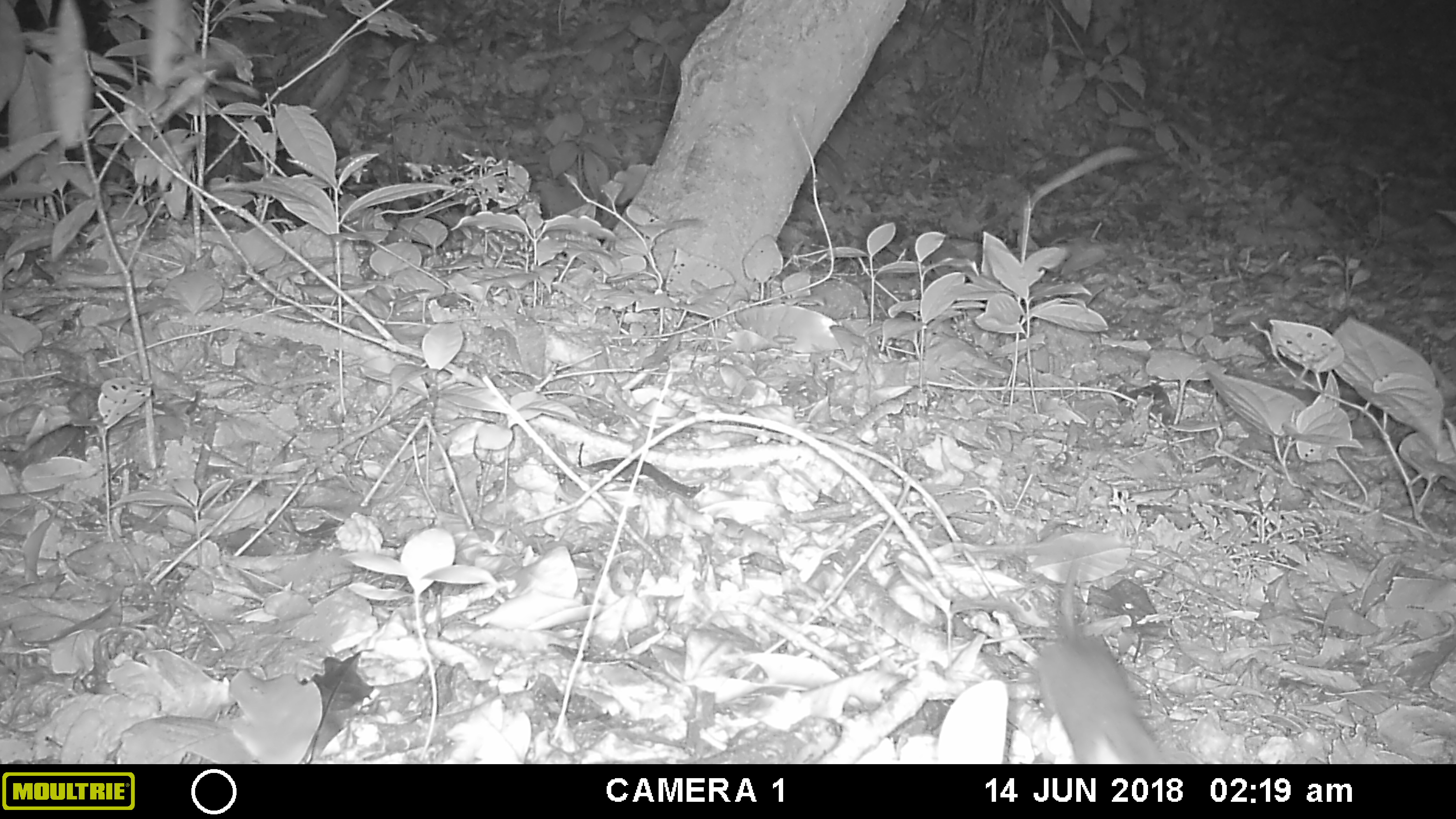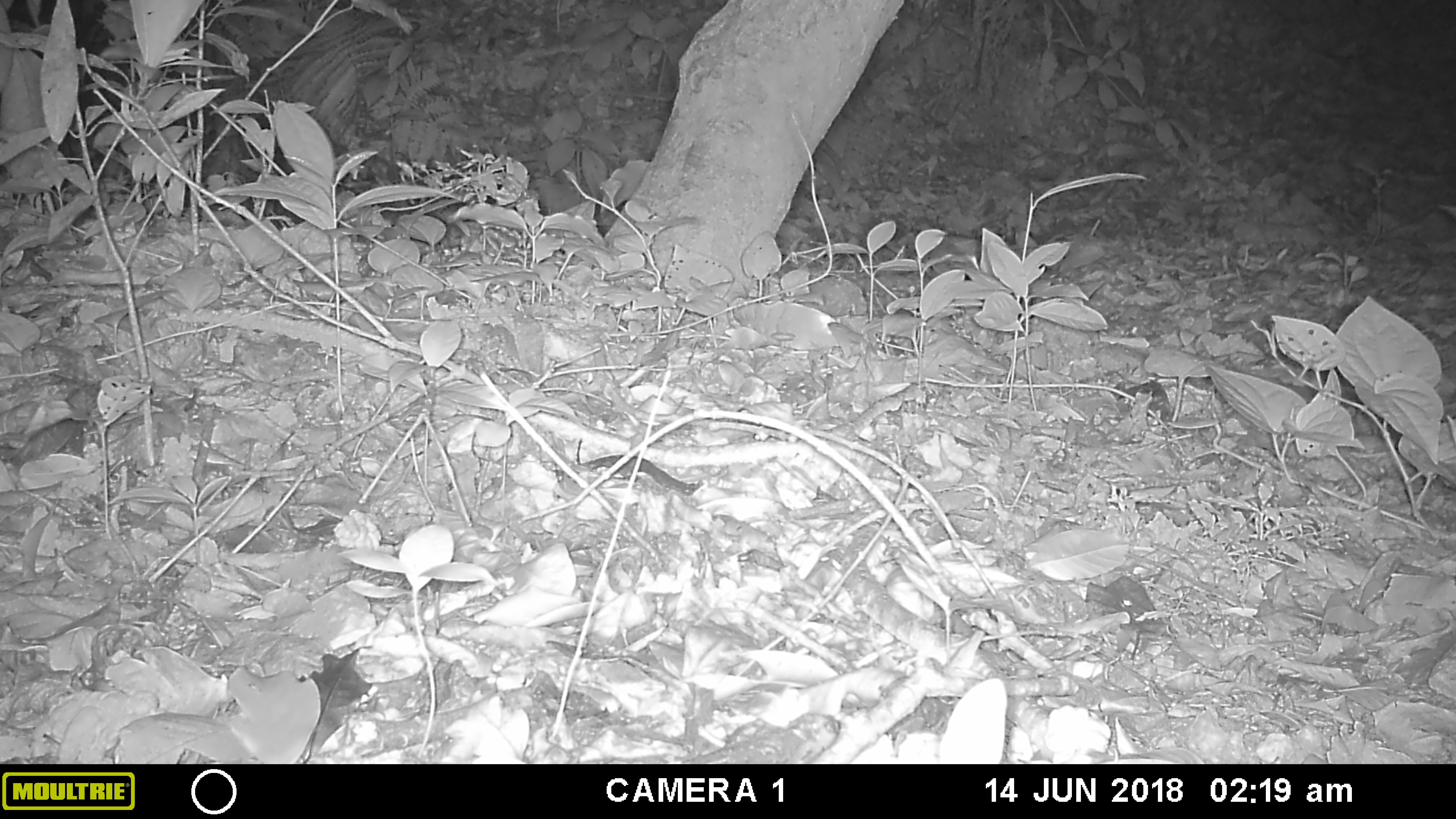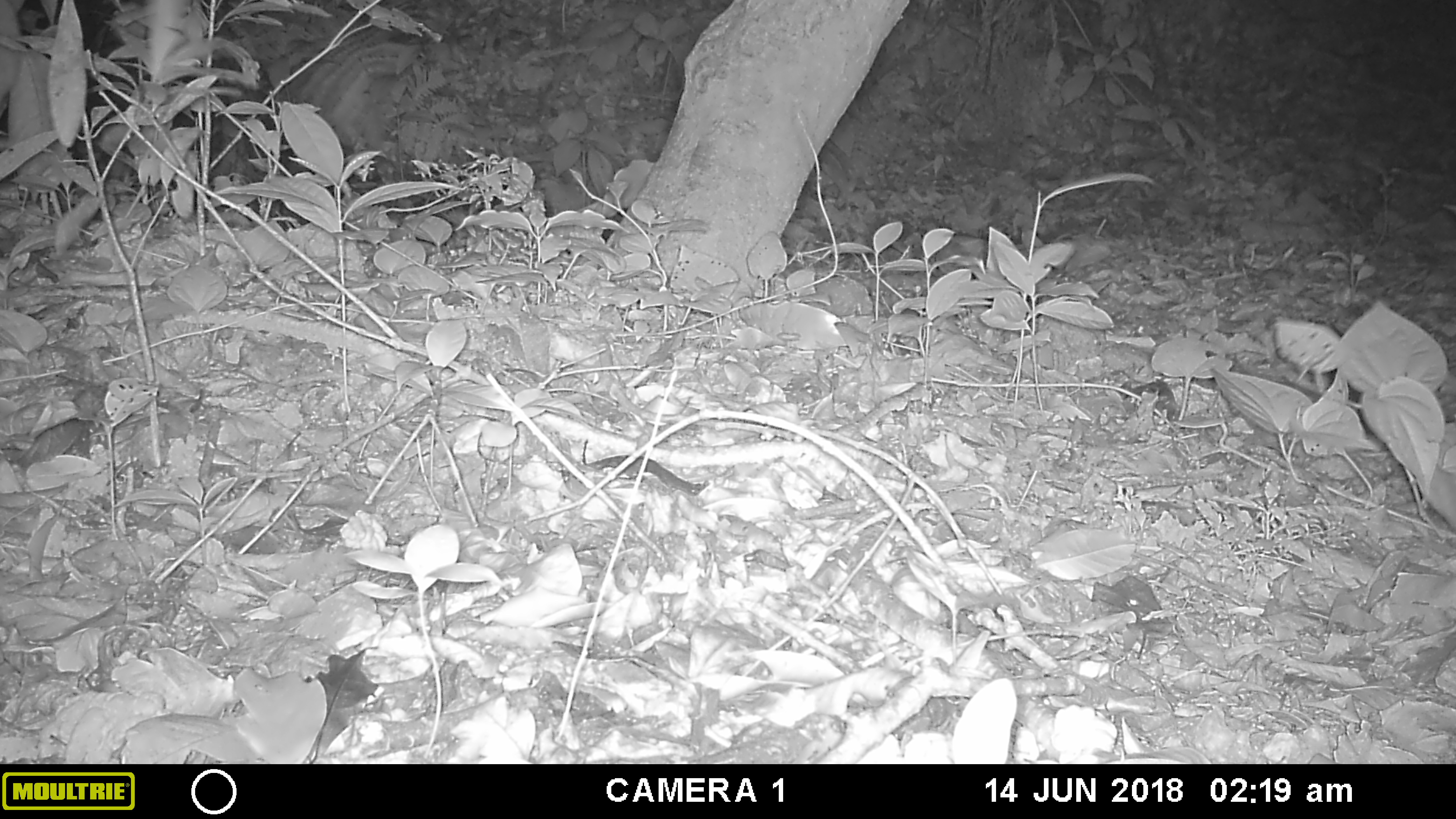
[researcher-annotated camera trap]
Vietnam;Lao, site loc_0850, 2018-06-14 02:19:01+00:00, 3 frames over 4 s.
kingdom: Animalia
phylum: Chordata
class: Mammalia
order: Rodentia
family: Muridae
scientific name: Muridae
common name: old-world mice and rats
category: unidentified murid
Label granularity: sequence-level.